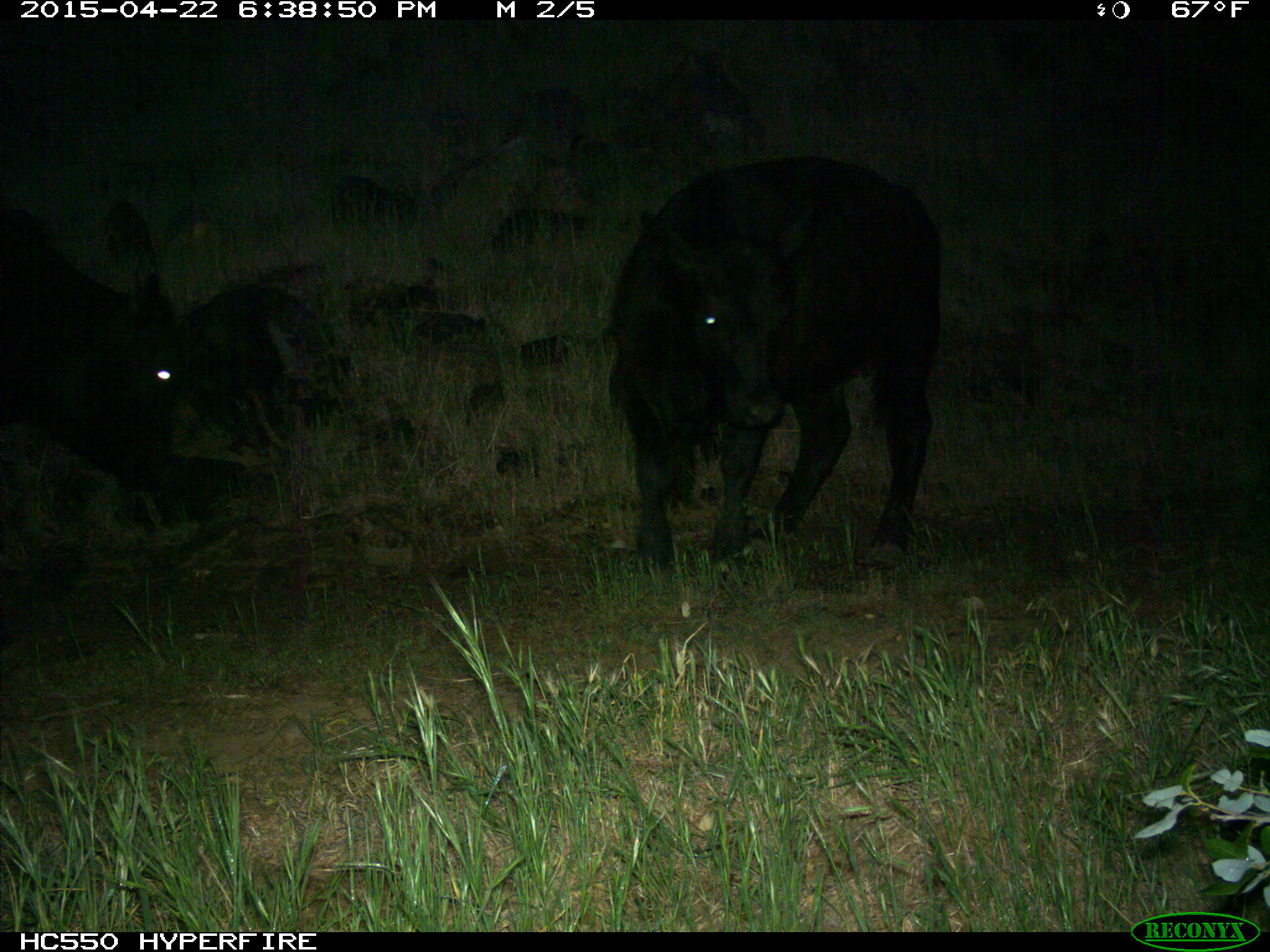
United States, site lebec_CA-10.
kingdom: Animalia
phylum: Chordata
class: Mammalia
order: Artiodactyla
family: Bovidae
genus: Bos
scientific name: Bos taurus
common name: domestic cow